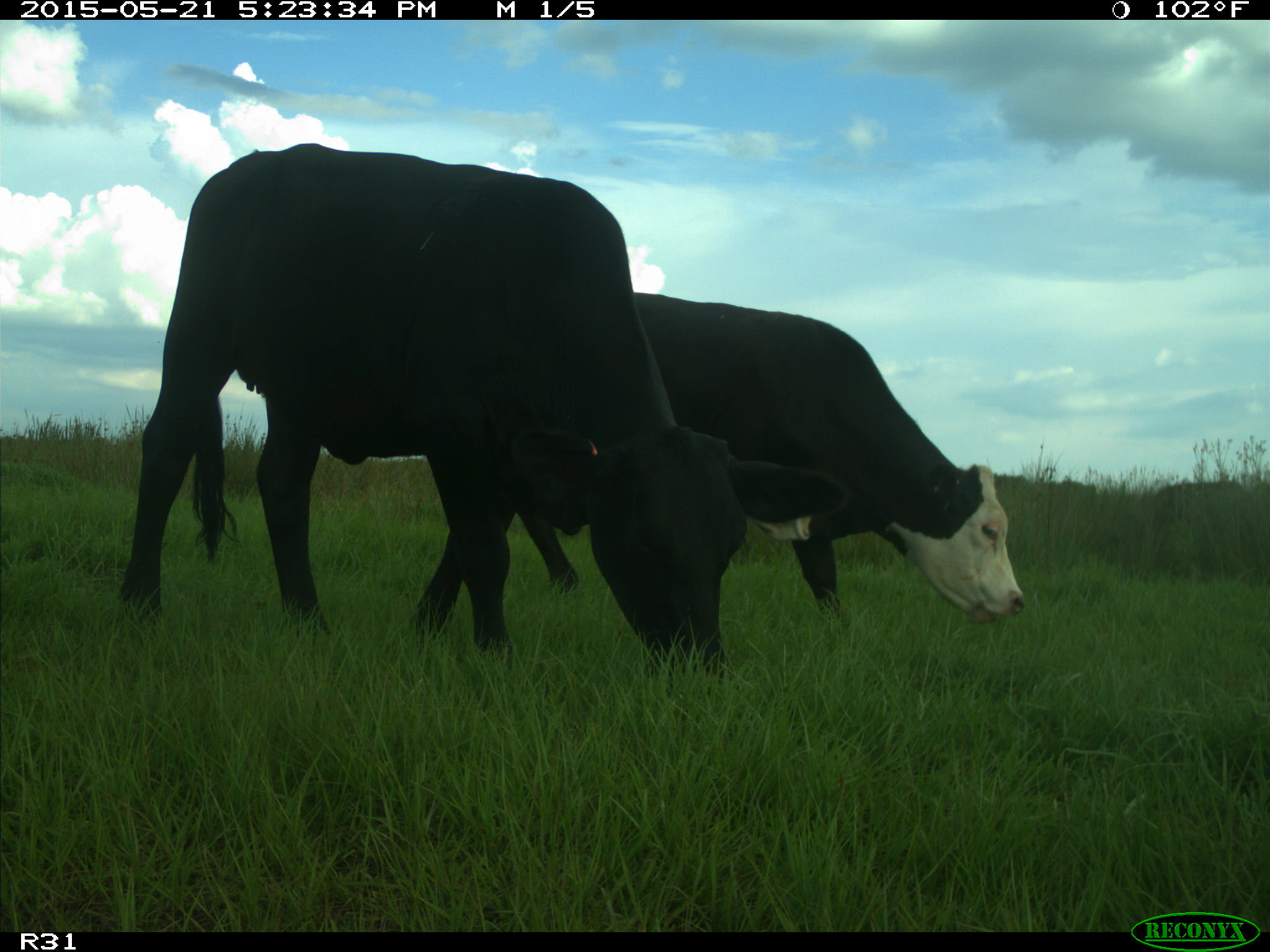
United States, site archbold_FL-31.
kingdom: Animalia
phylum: Chordata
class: Mammalia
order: Artiodactyla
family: Bovidae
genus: Bos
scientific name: Bos taurus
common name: domestic cow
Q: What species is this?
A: Bos taurus (domestic cow).